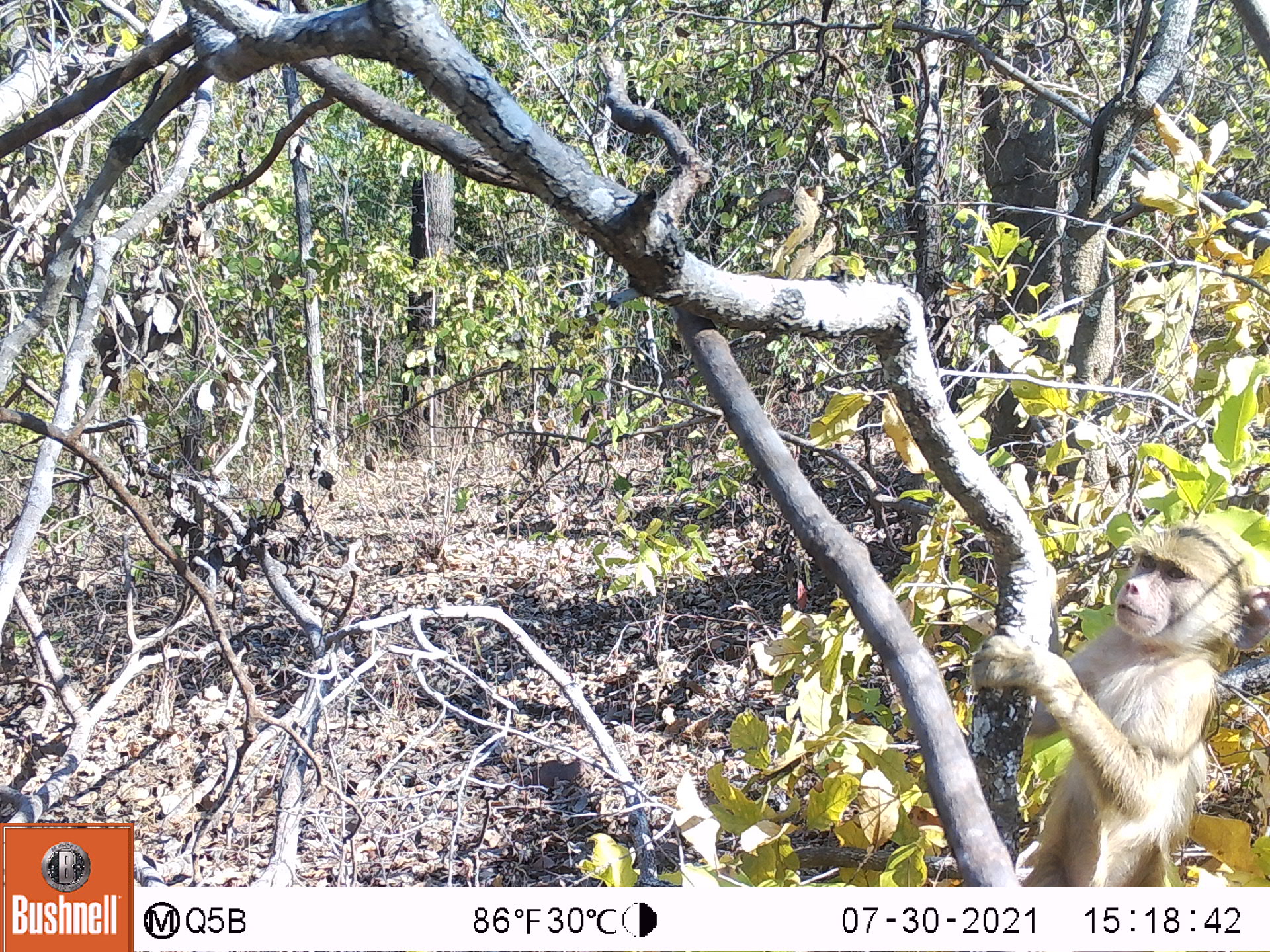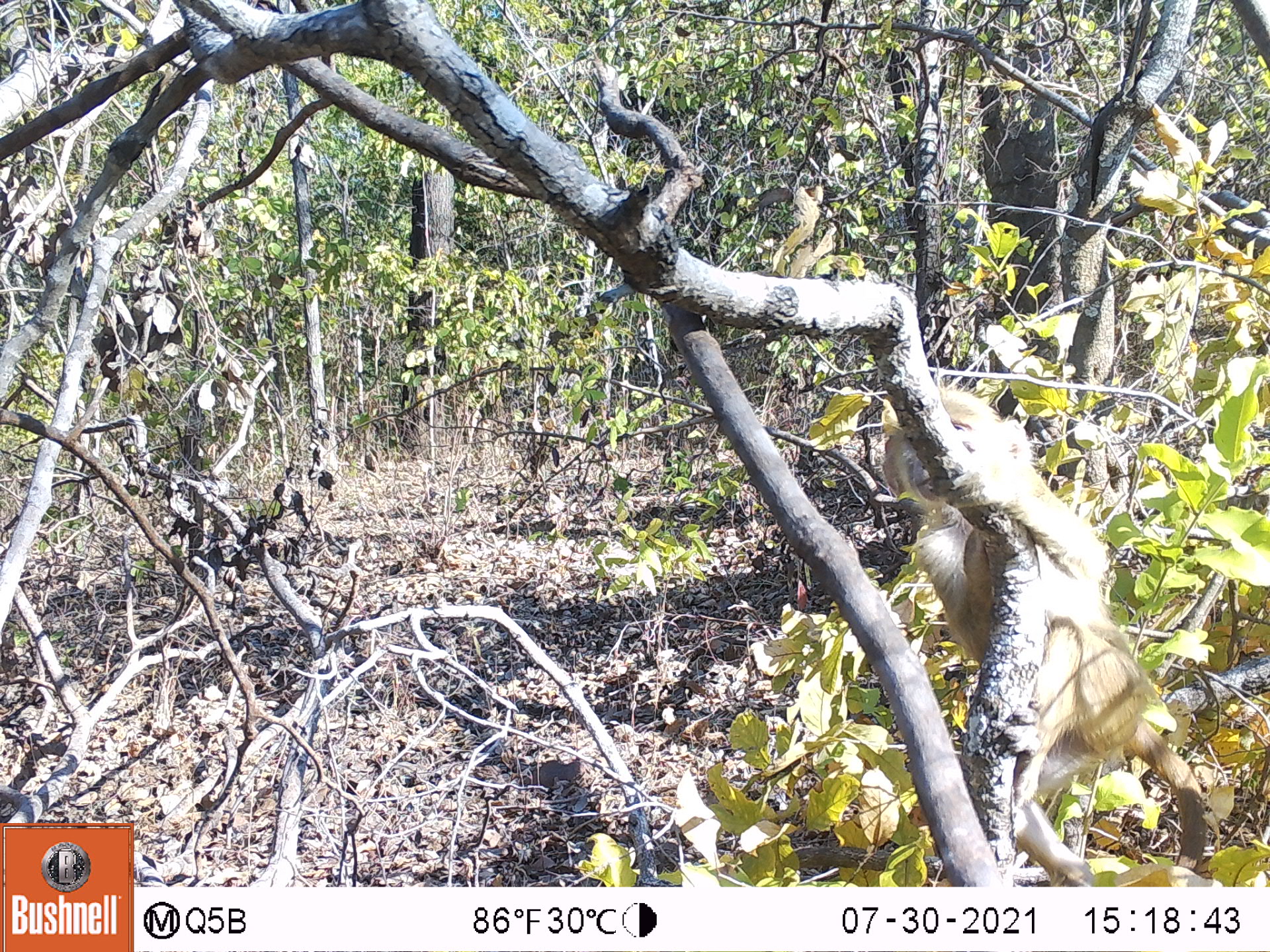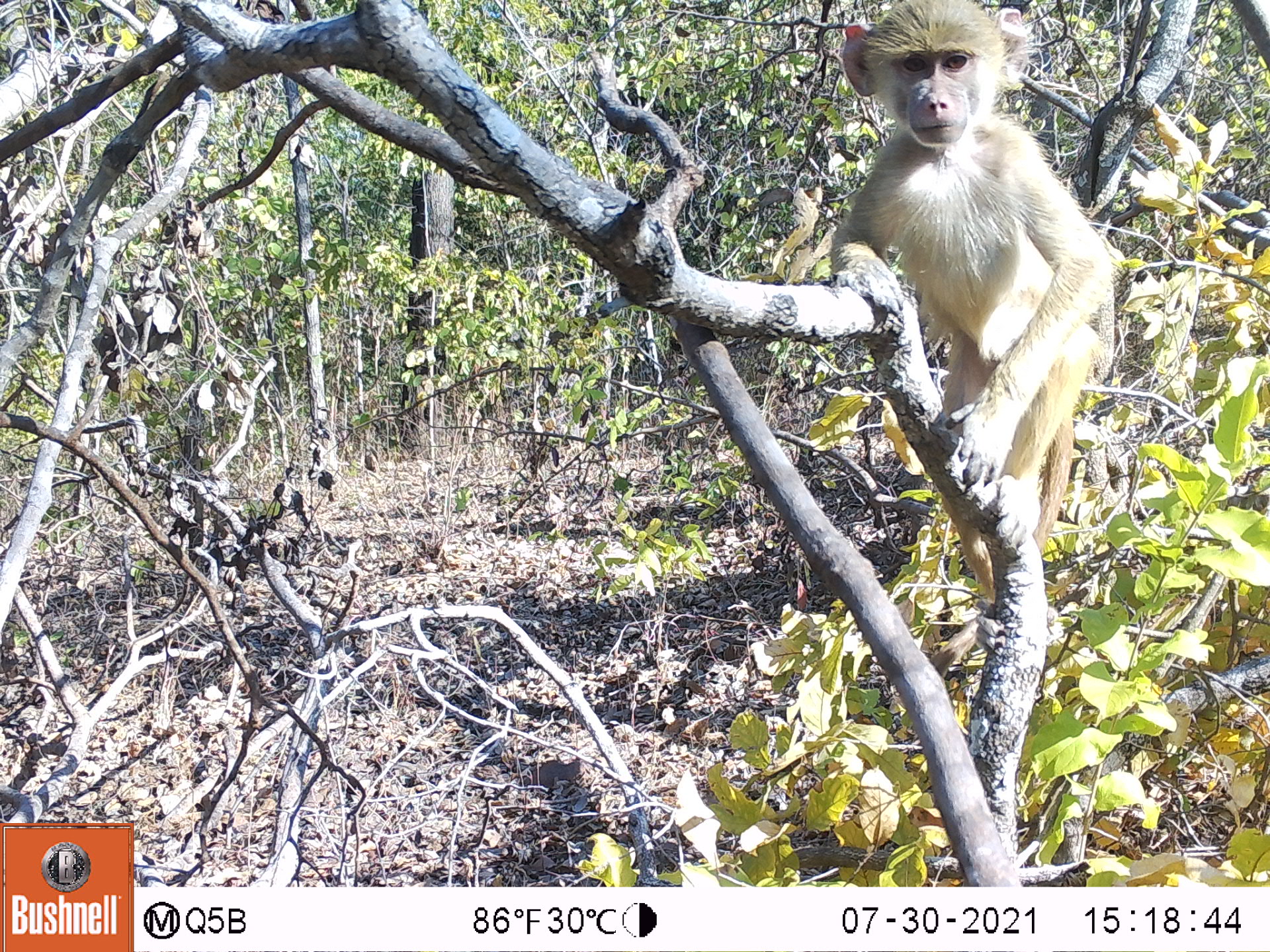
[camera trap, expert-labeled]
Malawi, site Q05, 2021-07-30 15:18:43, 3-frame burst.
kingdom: Animalia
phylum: Chordata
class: Mammalia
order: Primates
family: Cercopithecidae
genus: Papio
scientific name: Papio cynocephalus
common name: yellow baboon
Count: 1.